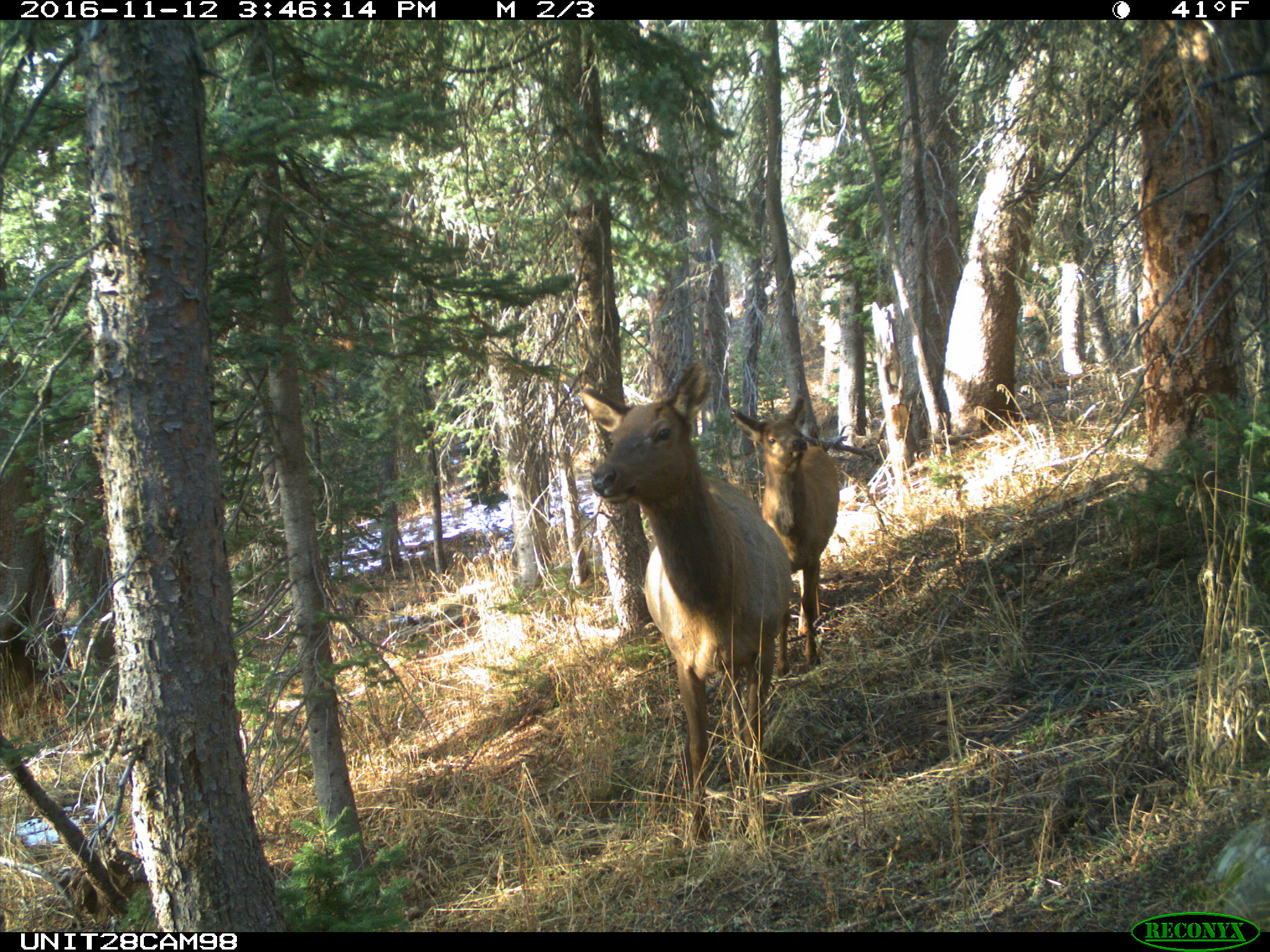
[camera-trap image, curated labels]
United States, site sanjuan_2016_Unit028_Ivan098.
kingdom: Animalia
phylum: Chordata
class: Mammalia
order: Artiodactyla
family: Cervidae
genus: Cervus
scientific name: Cervus elaphus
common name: red deer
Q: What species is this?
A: Cervus elaphus (red deer).